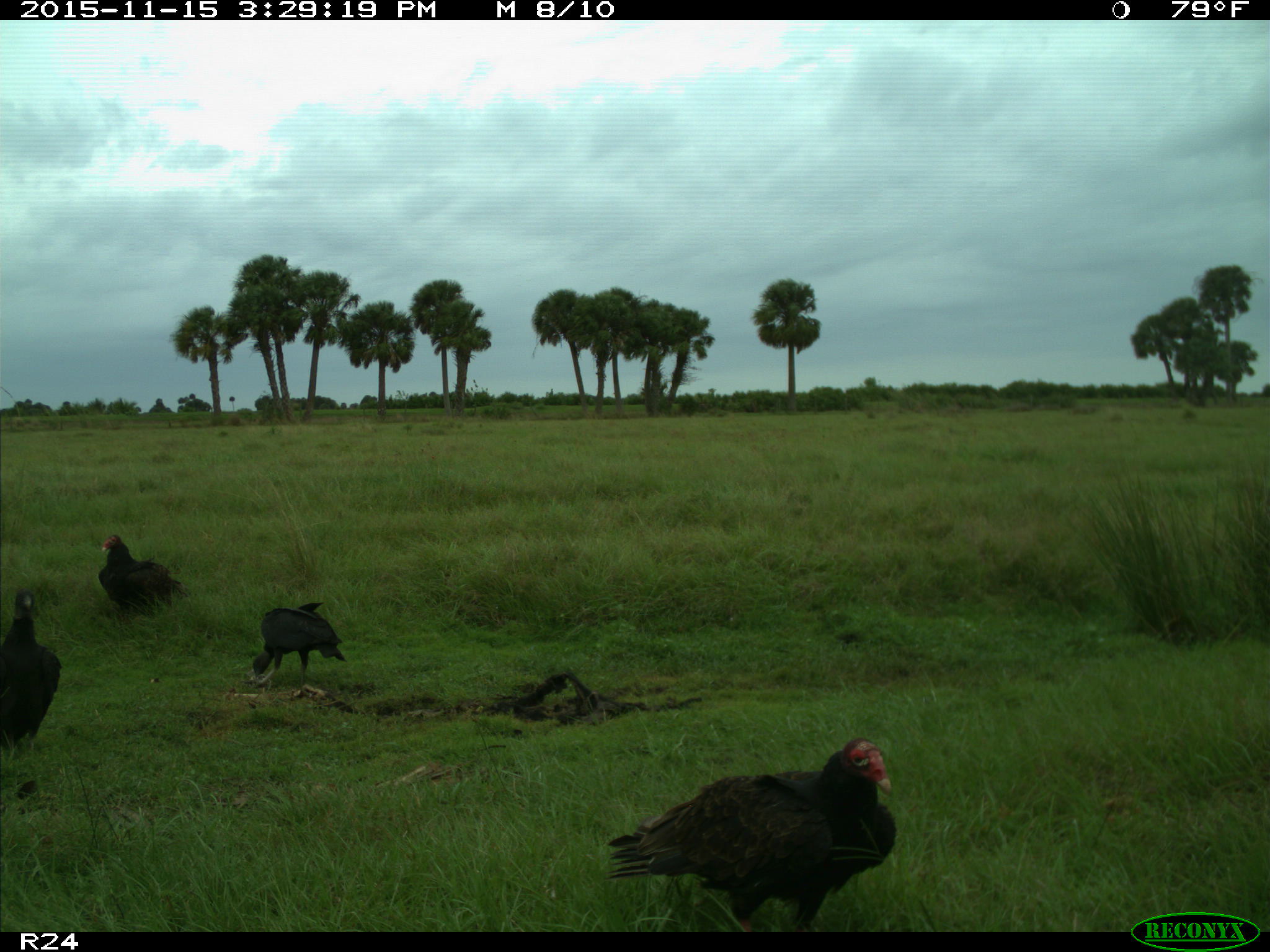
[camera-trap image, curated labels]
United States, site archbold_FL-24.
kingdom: Animalia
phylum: Chordata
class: Aves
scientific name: Aves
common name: birds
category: unidentified bird